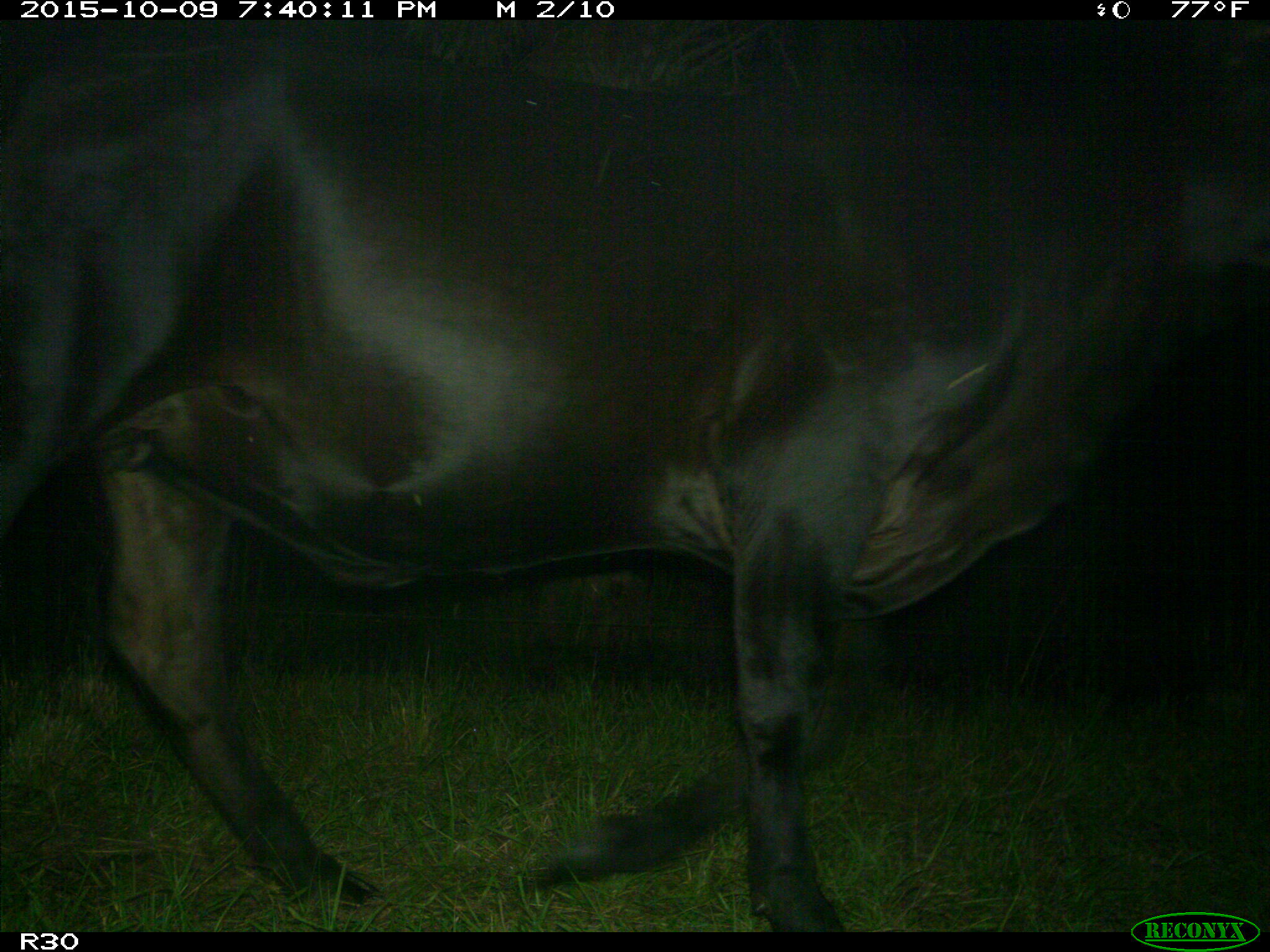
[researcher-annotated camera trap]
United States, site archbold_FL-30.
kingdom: Animalia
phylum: Chordata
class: Mammalia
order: Artiodactyla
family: Bovidae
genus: Bos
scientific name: Bos taurus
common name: domestic cow